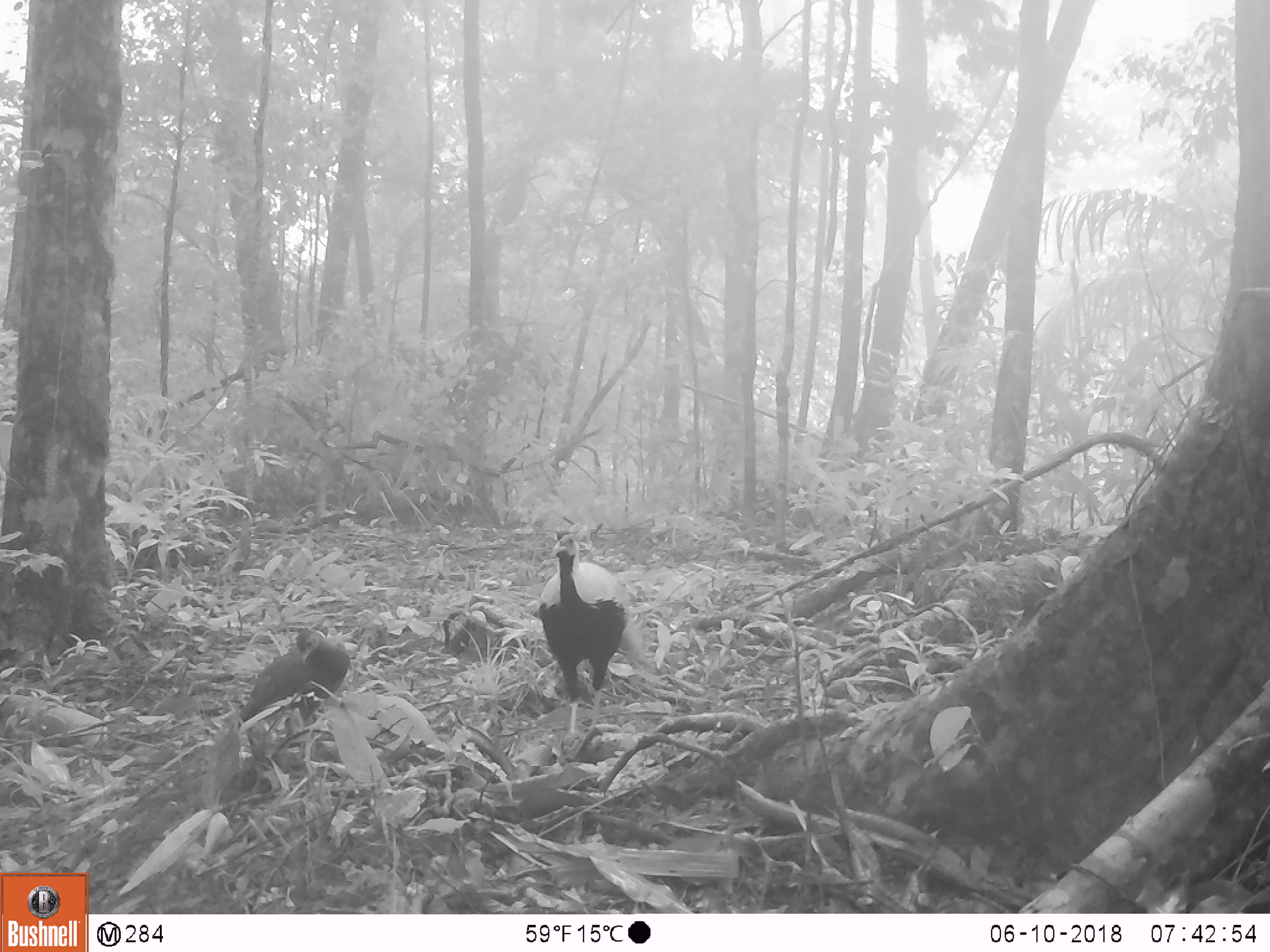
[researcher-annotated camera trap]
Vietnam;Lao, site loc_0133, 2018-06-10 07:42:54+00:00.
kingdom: Animalia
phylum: Chordata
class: Aves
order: Galliformes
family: Phasianidae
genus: Lophura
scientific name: Lophura nycthemera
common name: silver pheasant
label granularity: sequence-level